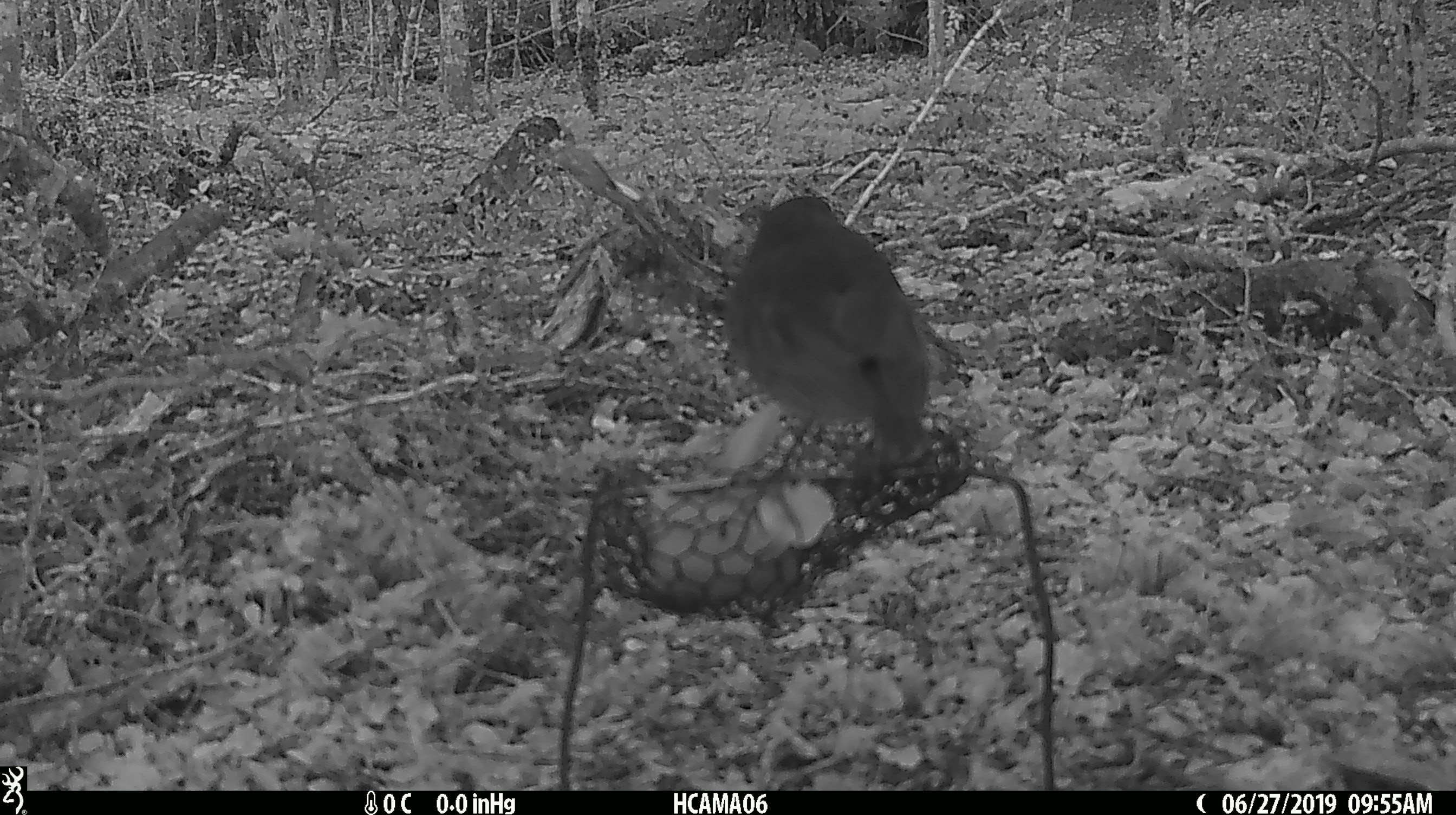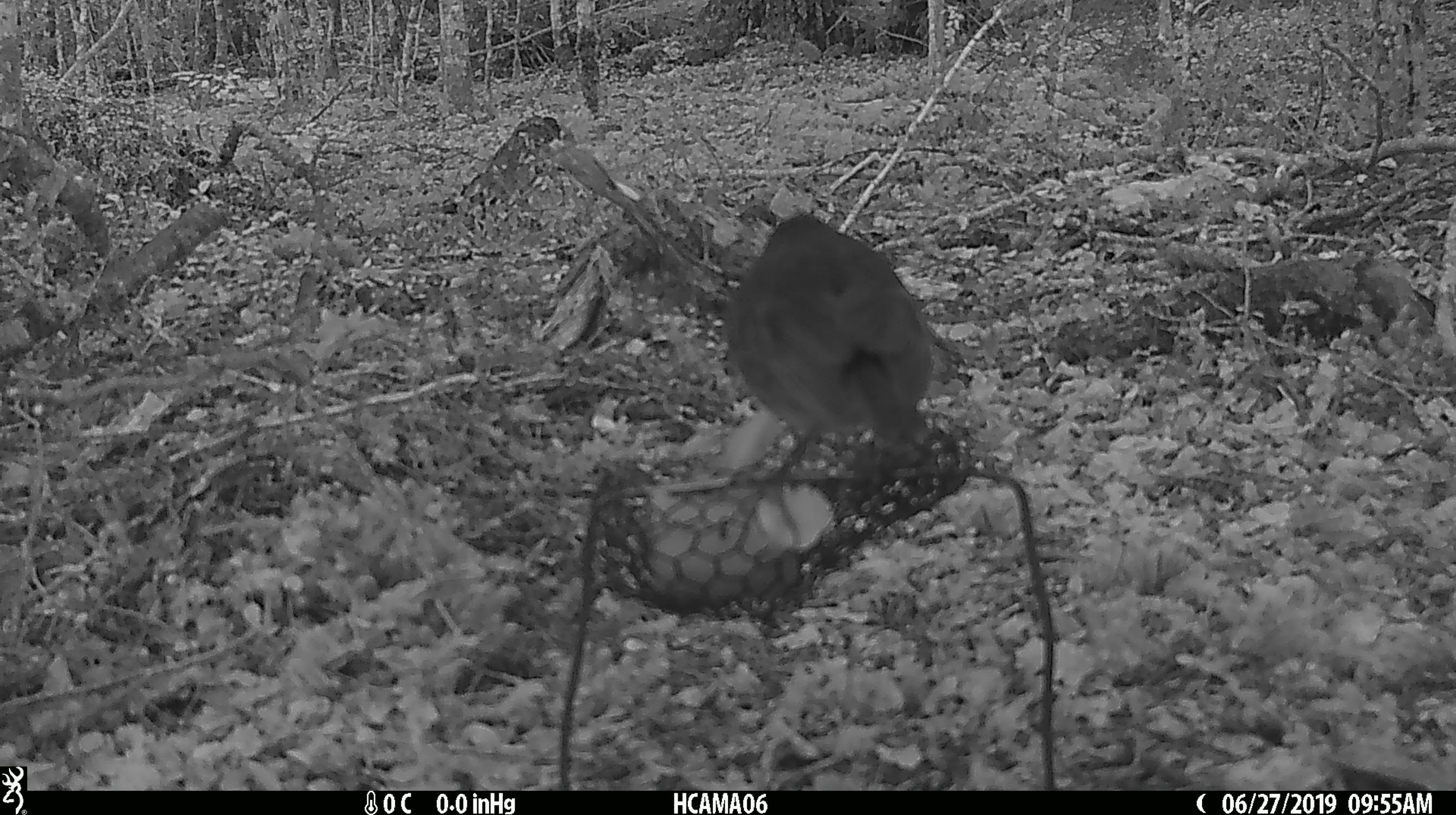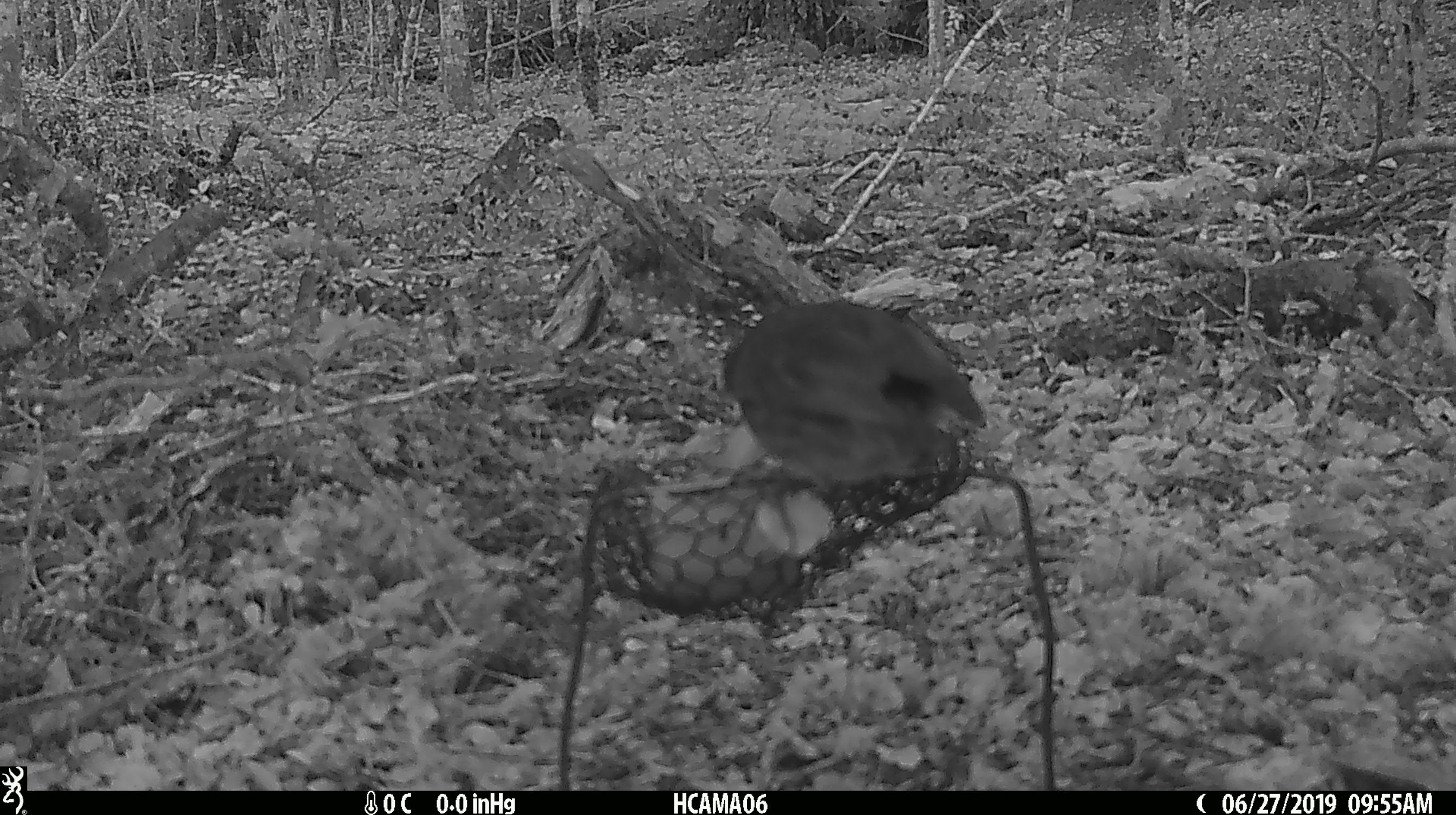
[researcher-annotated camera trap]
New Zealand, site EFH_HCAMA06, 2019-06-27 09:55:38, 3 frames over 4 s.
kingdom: Animalia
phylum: Chordata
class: Aves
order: Passeriformes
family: Petroicidae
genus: Petroica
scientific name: Petroica australis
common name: new zealand robin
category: robin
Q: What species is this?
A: Robin (new zealand robin) (Petroica australis).